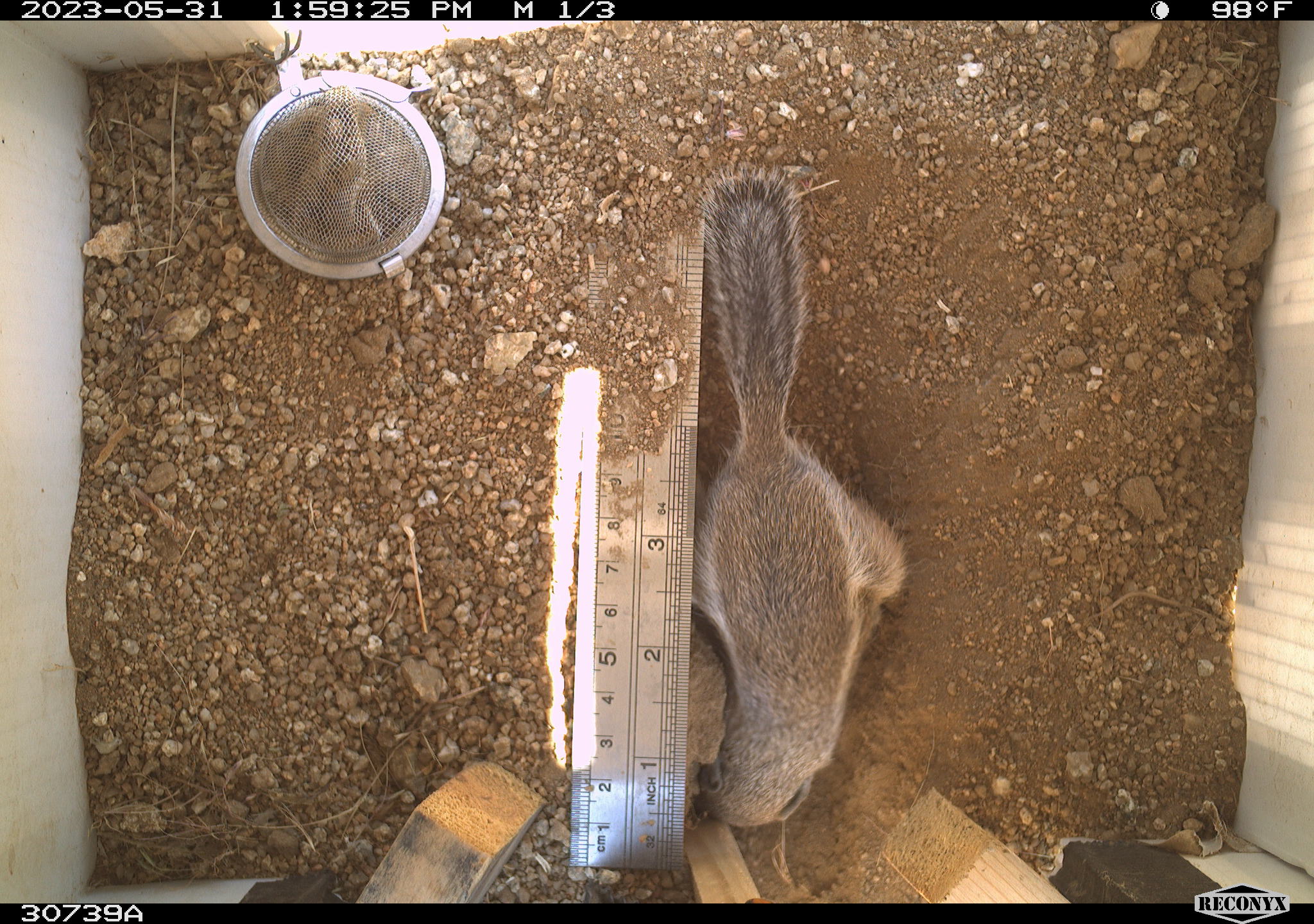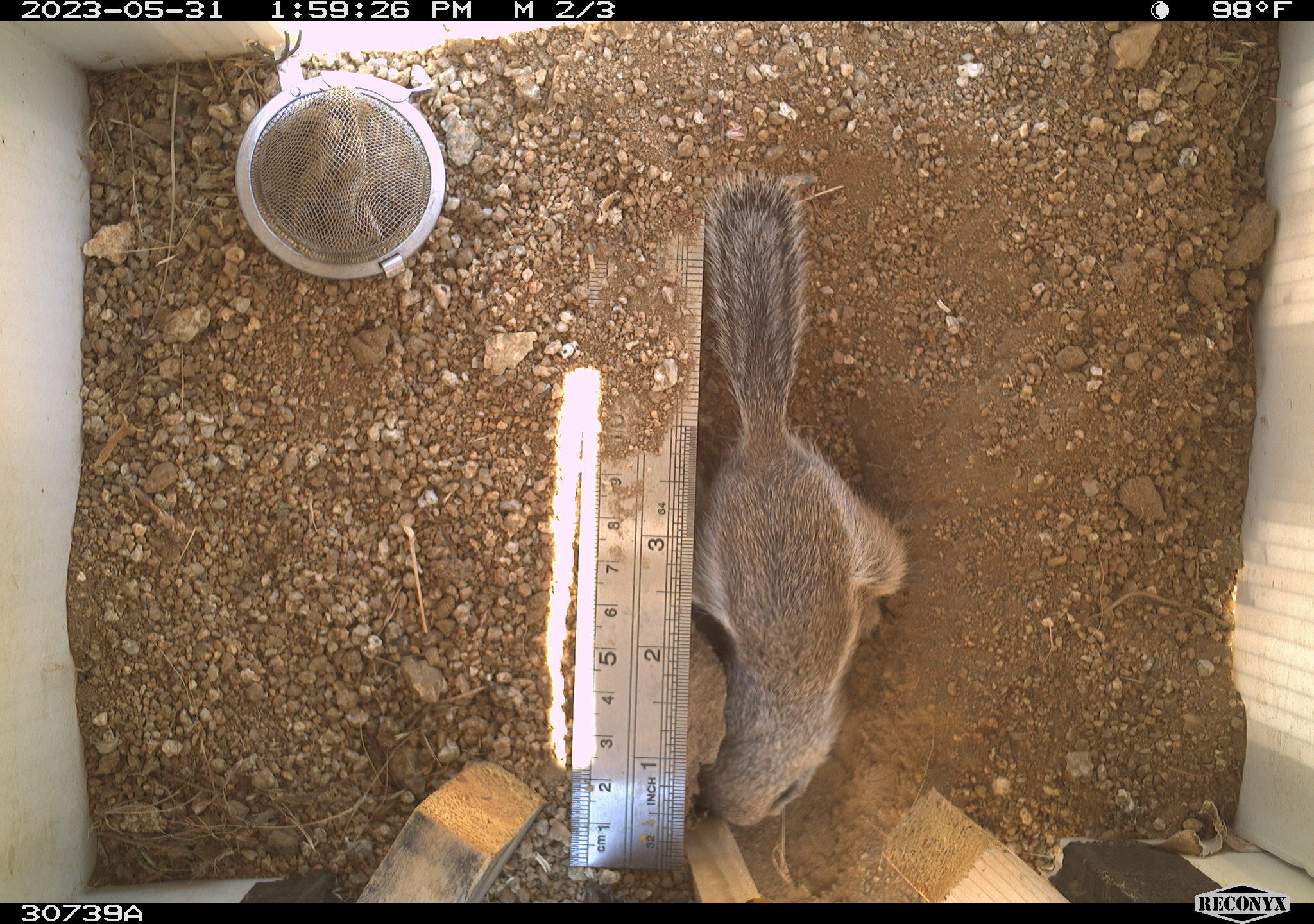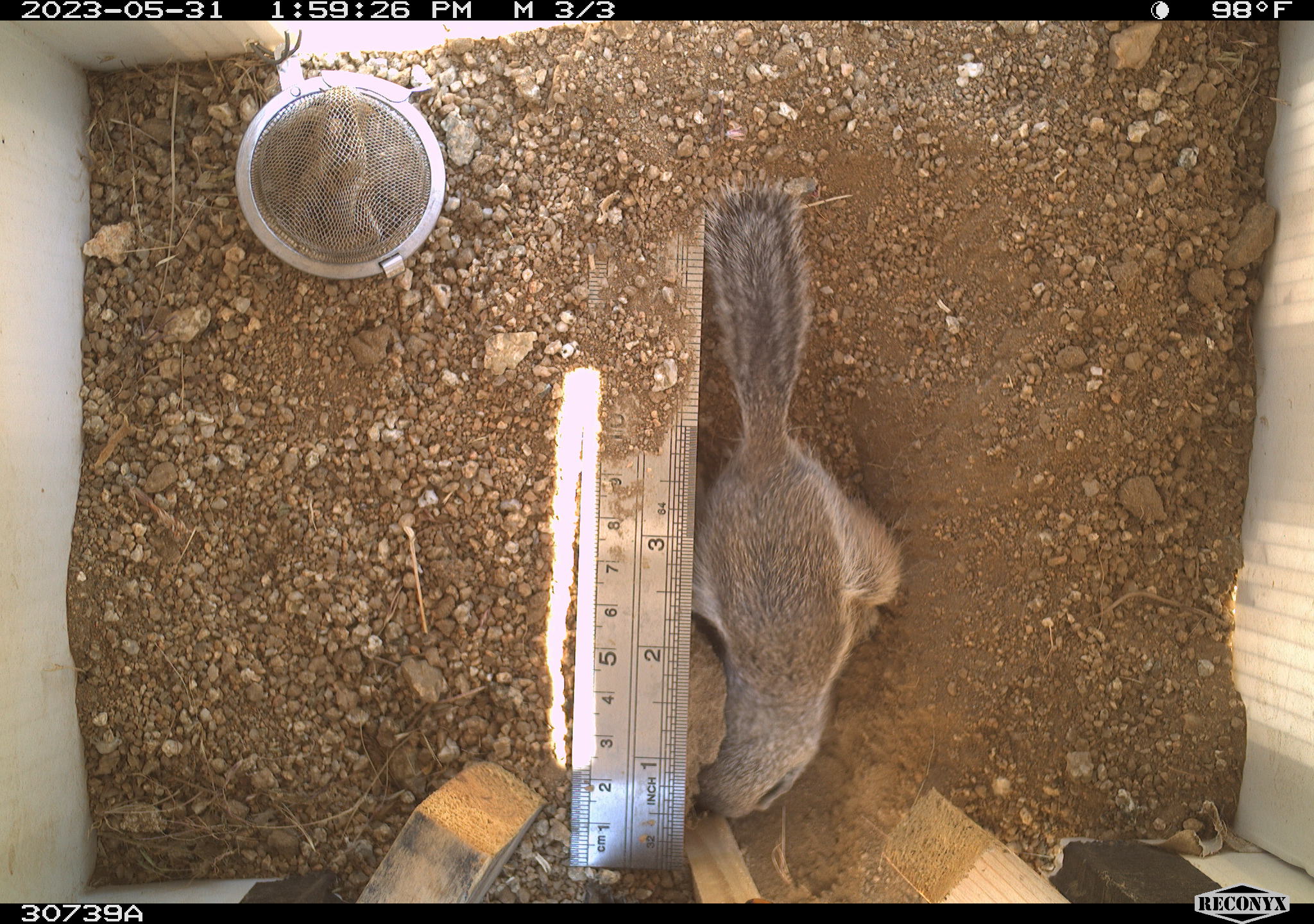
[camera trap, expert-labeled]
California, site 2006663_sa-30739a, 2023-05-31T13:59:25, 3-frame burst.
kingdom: Animalia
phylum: Chordata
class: Mammalia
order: Rodentia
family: Sciuridae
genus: Ammospermophilus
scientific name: Ammospermophilus leucurus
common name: white-tailed antelope squirrel